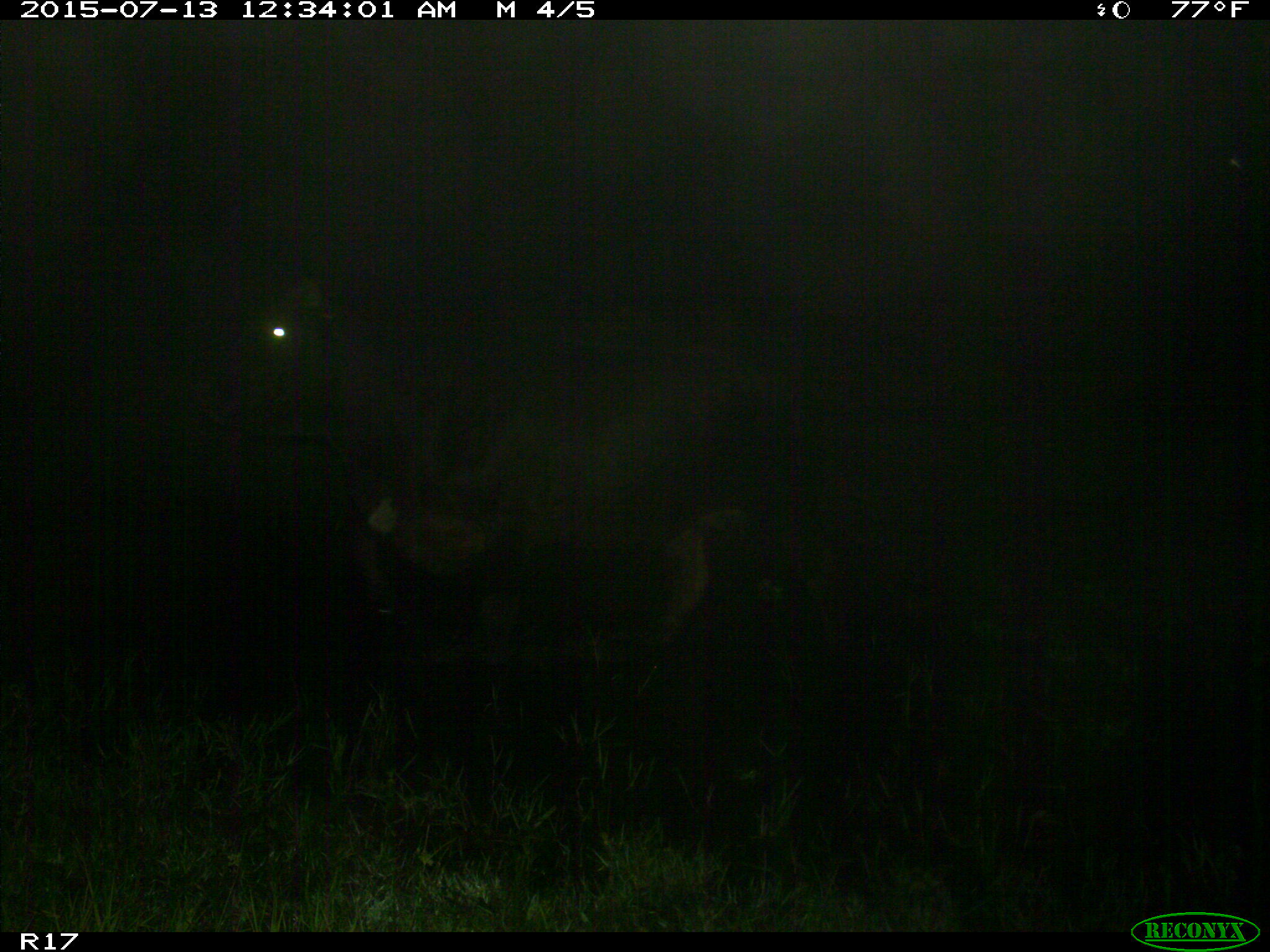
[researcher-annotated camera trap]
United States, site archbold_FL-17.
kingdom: Animalia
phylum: Chordata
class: Mammalia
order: Artiodactyla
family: Bovidae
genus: Bos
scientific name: Bos taurus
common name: domestic cow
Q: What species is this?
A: Bos taurus (domestic cow).